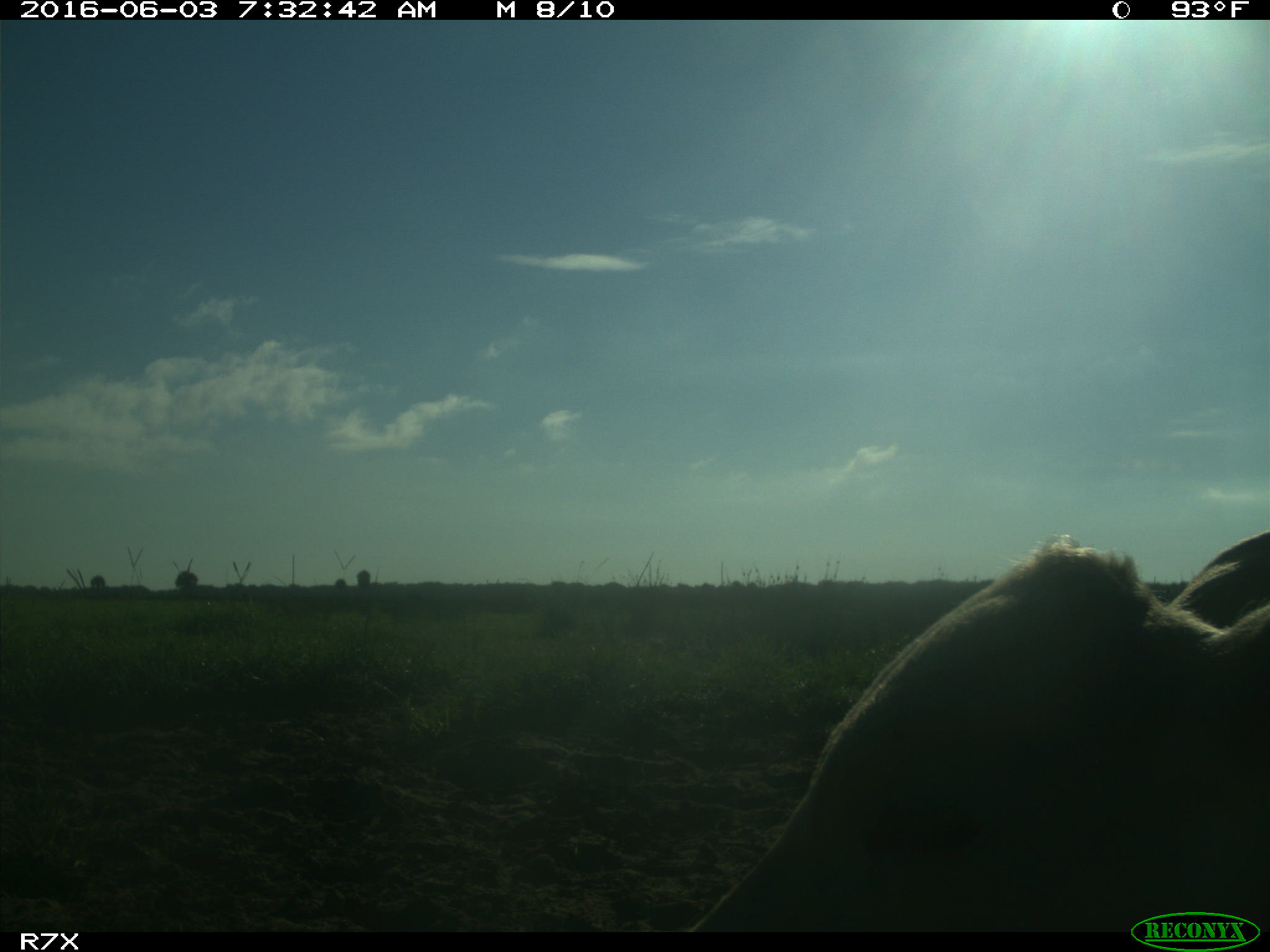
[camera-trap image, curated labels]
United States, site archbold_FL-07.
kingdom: Animalia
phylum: Chordata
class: Mammalia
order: Artiodactyla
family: Bovidae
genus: Bos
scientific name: Bos taurus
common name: domestic cow